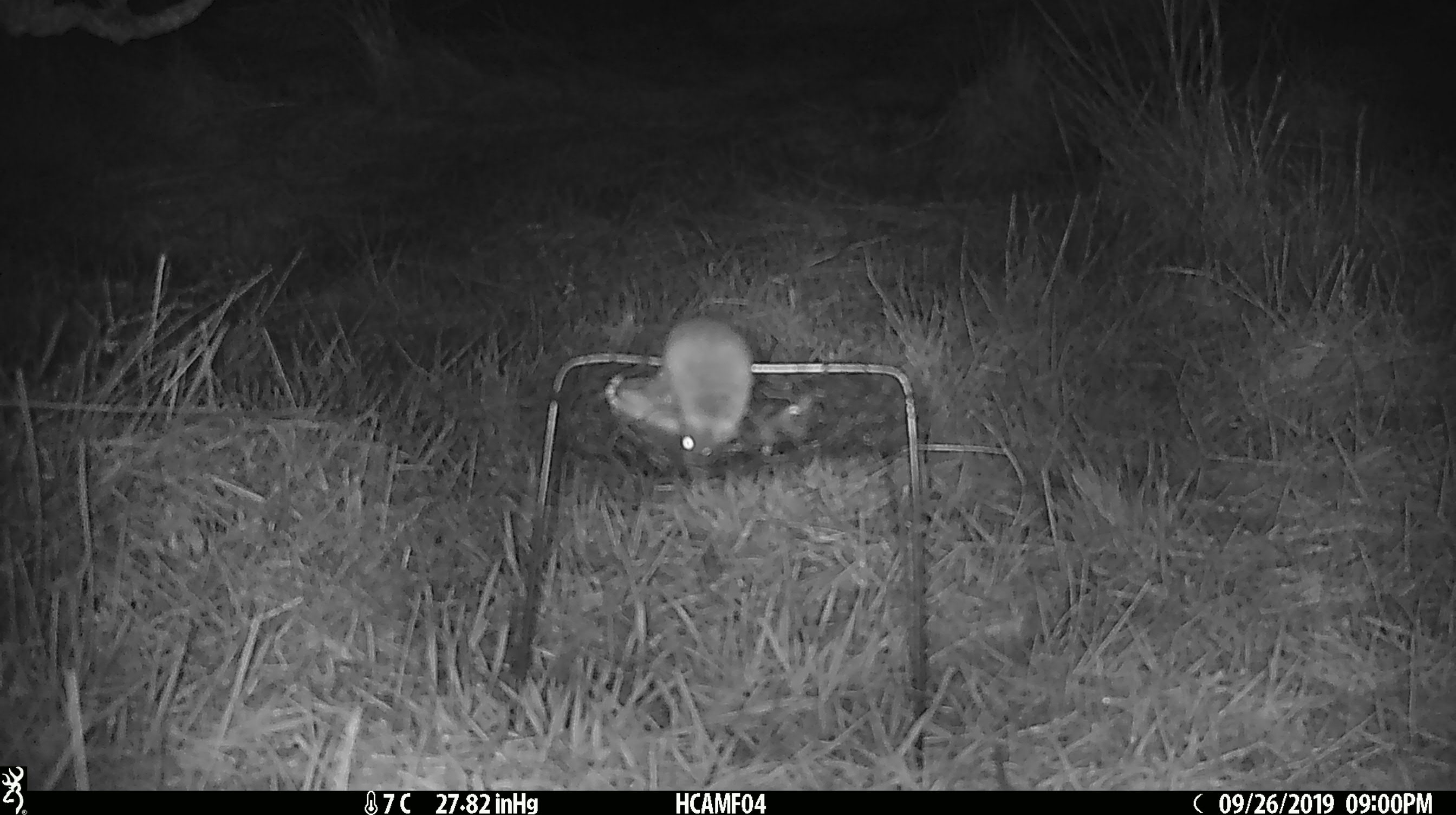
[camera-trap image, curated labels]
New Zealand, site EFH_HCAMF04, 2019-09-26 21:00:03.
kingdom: Animalia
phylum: Chordata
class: Mammalia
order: Rodentia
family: Muridae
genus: Mus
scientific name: Mus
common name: mouse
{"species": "mouse (Mus)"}